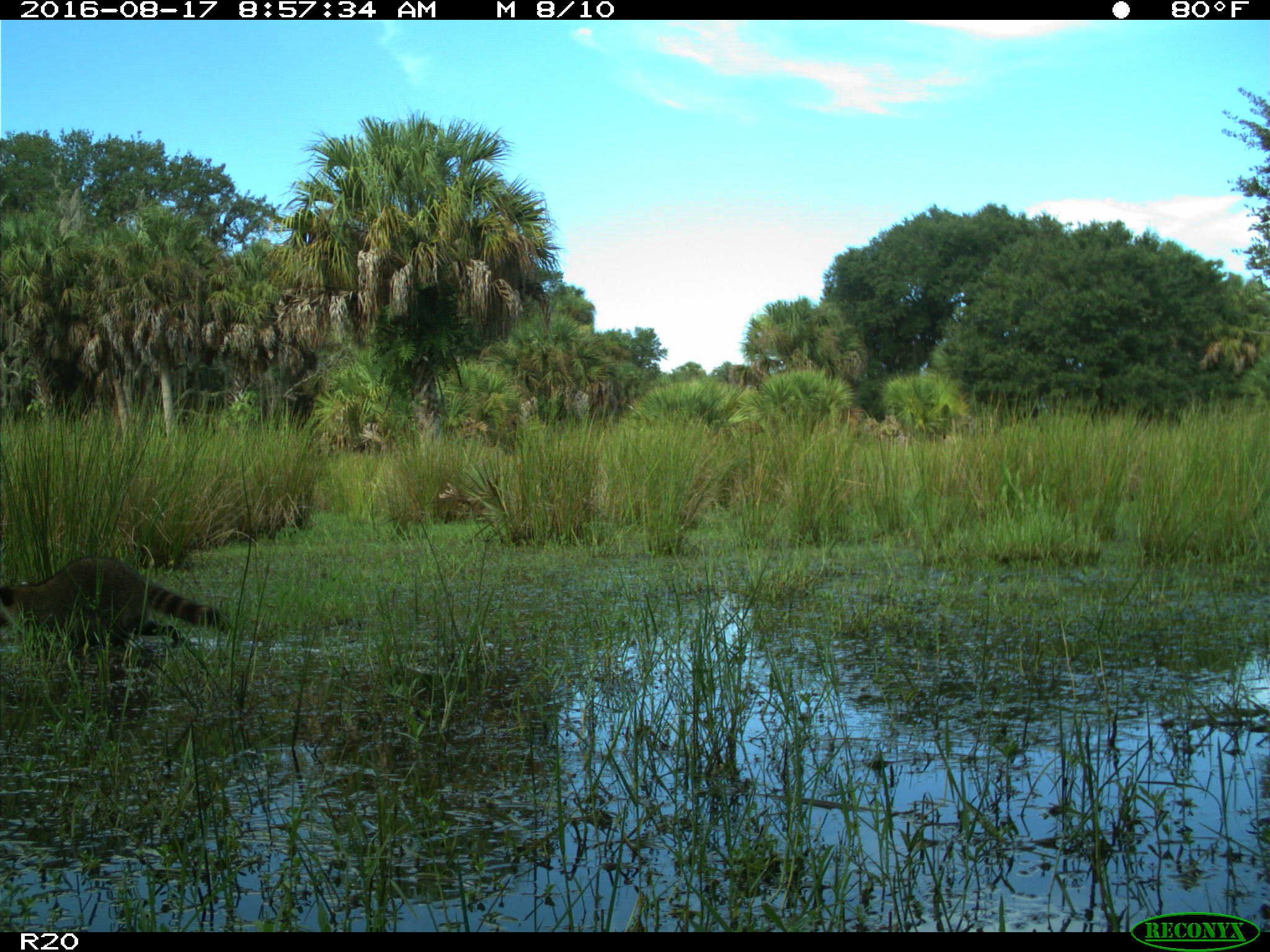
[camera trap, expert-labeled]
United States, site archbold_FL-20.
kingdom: Animalia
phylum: Chordata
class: Mammalia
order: Carnivora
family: Procyonidae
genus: Procyon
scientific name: Procyon lotor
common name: common raccoon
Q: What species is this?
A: Procyon lotor (common raccoon).